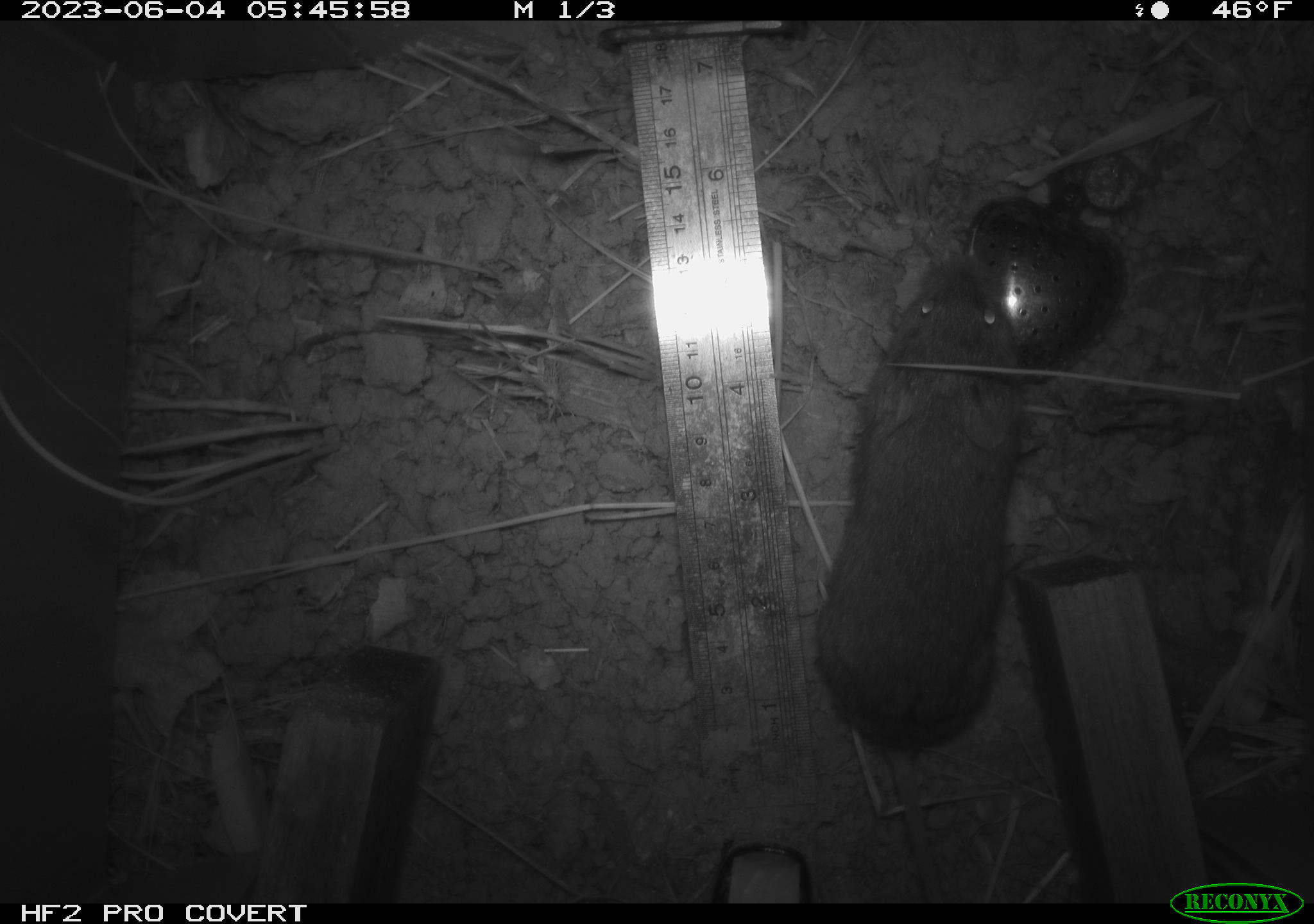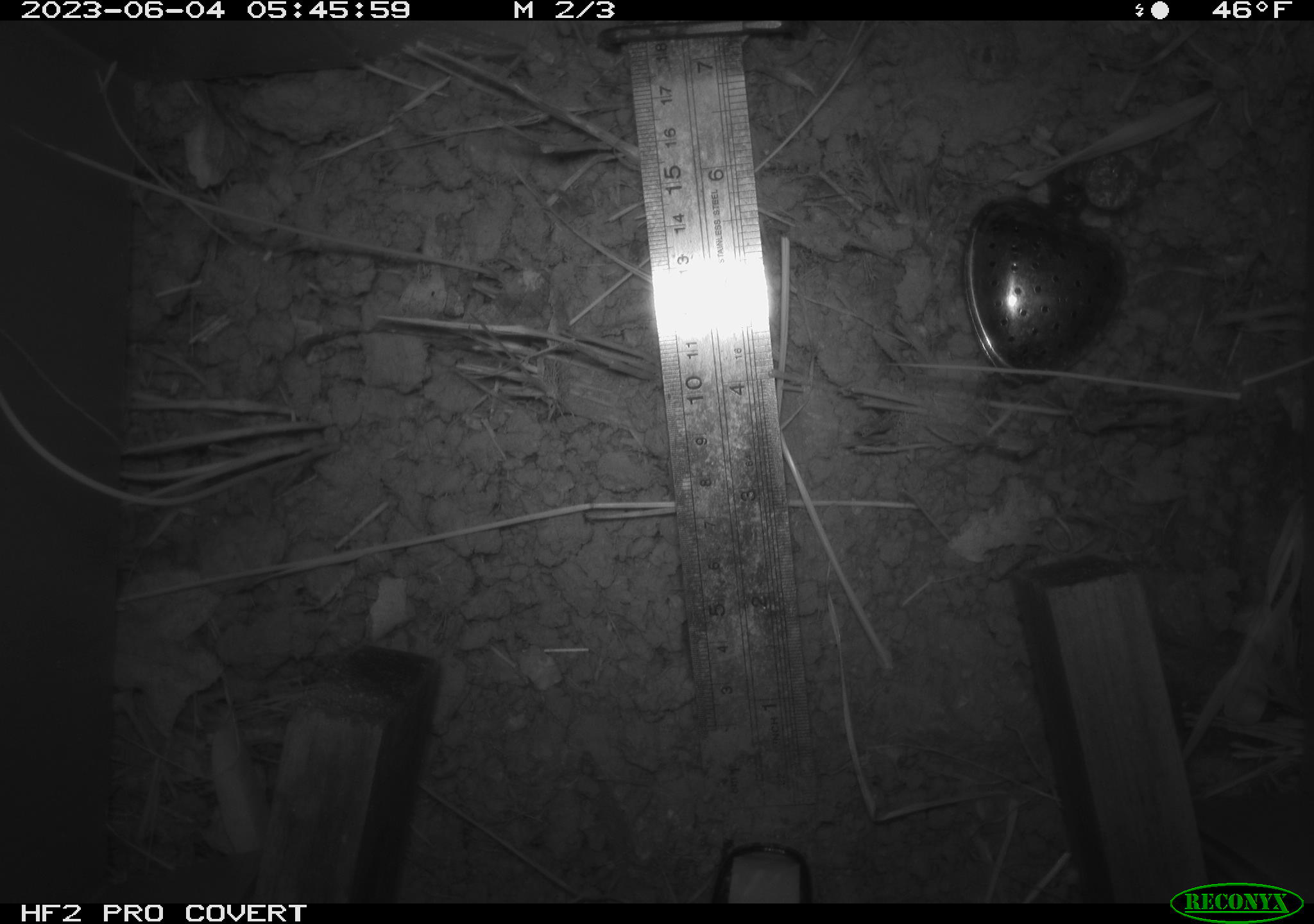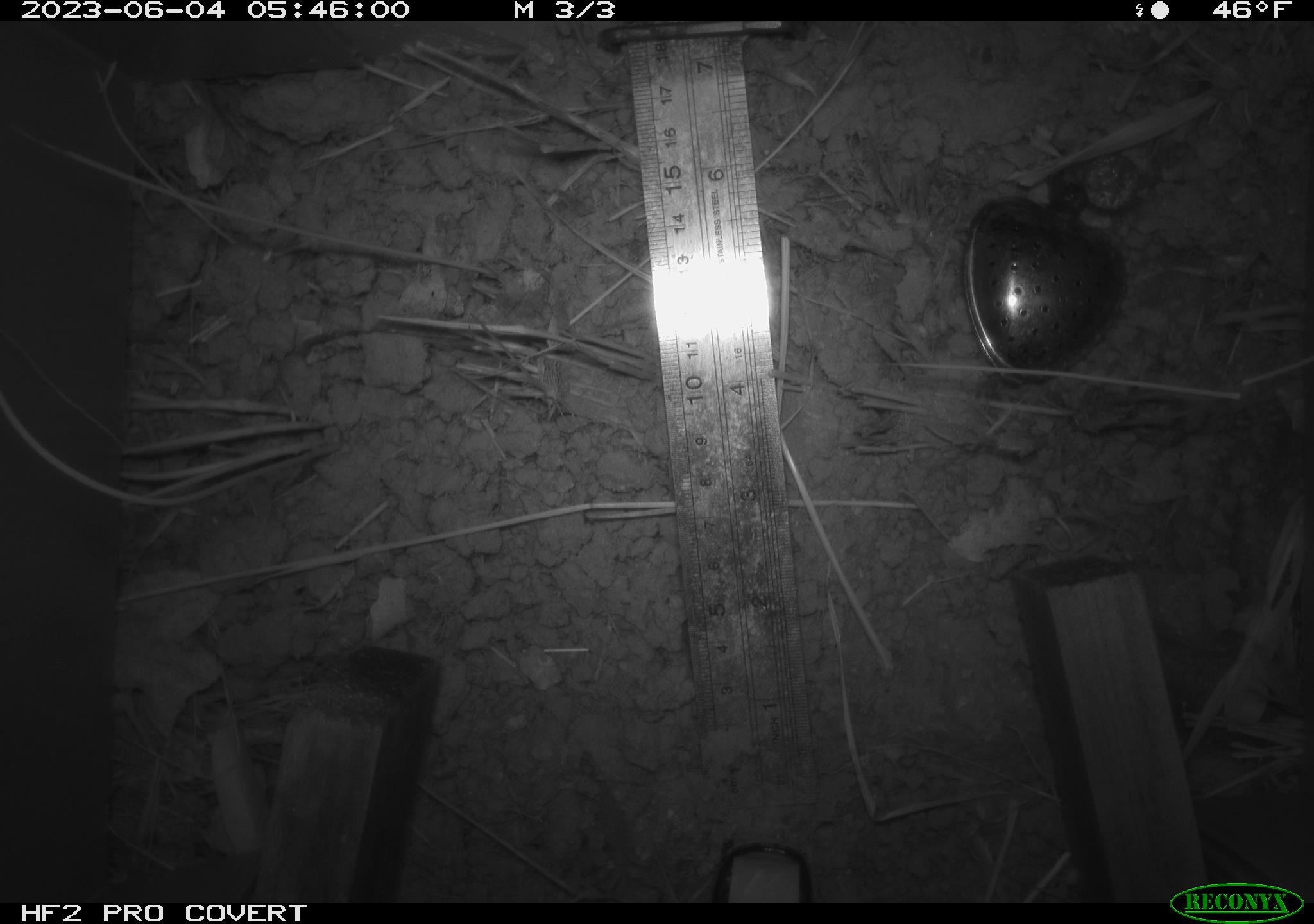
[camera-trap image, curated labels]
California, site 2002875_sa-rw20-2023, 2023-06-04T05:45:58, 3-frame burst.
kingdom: Animalia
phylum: Chordata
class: Mammalia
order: Rodentia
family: Cricetidae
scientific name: Arvicolinae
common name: voles, lemmings, and muskrats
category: arvicolinae subfamily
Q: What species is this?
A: Arvicolinae subfamily (voles, lemmings, and muskrats) (Arvicolinae).